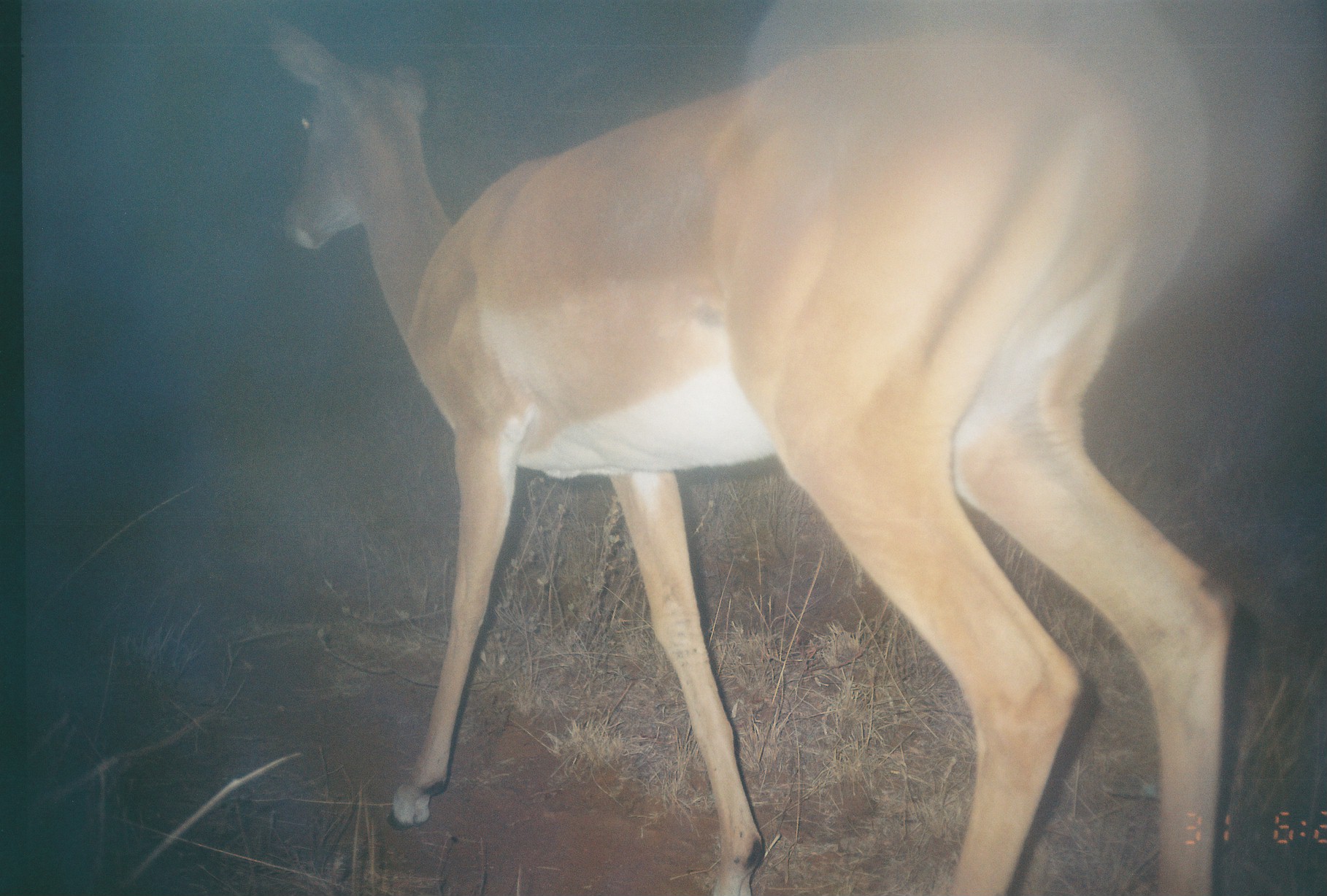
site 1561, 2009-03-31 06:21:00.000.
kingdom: Animalia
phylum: Chordata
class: Mammalia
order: Artiodactyla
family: Bovidae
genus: Aepyceros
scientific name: Aepyceros melampus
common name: impala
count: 1